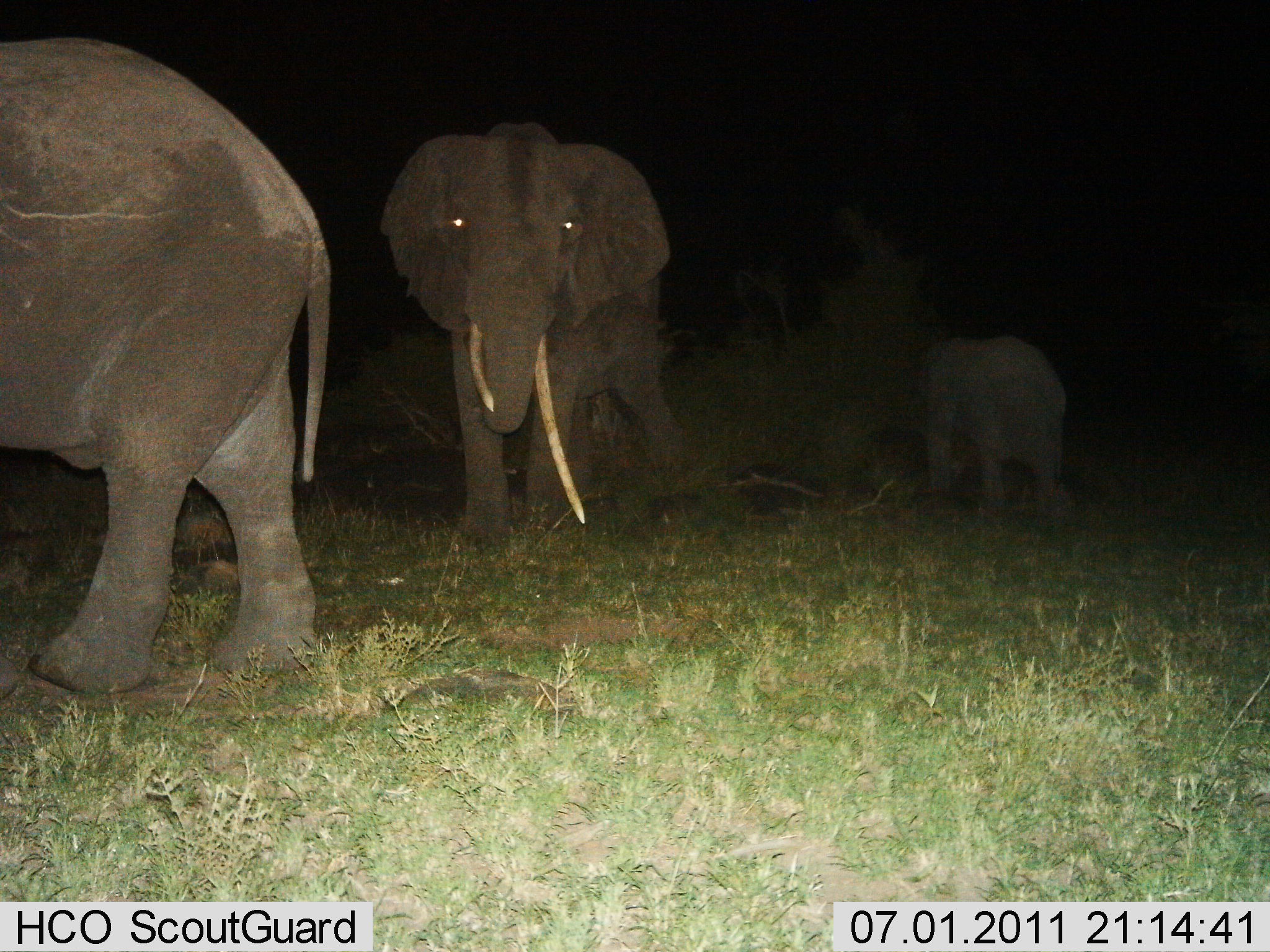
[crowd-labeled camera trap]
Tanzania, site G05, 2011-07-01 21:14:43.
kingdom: Animalia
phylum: Chordata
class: Mammalia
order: Proboscidea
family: Elephantidae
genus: Loxodonta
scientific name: Loxodonta africana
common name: african bush elephant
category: elephant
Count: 3.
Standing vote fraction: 9%.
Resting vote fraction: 9%.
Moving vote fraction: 91%.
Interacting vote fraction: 0%.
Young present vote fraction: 55%.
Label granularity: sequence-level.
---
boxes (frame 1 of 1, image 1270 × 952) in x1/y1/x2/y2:
animal: 0/40/330/694; 378/119/688/551; 896/339/1071/523